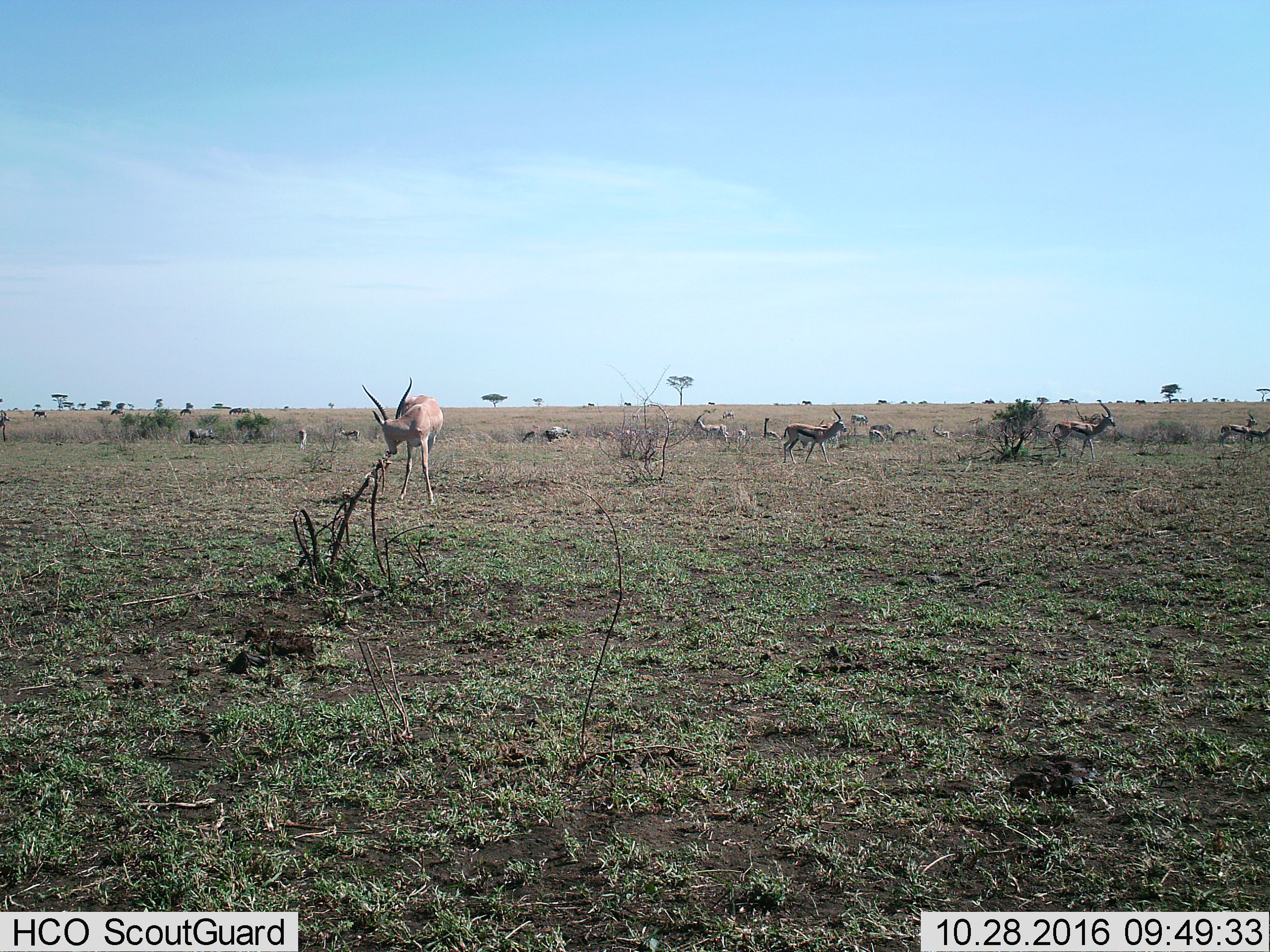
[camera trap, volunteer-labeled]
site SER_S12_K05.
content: unidentified animal